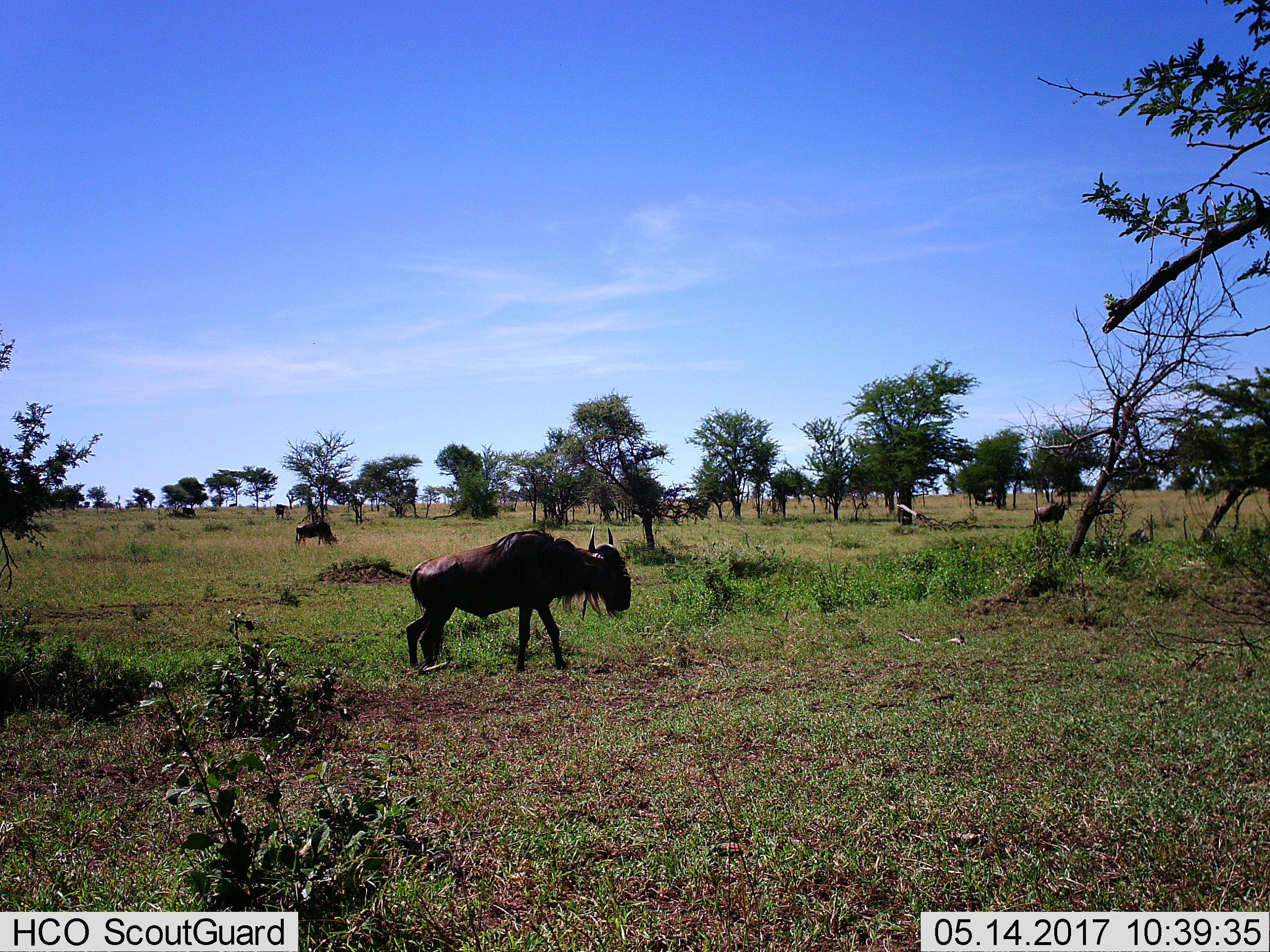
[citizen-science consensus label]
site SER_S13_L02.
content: unidentified animal